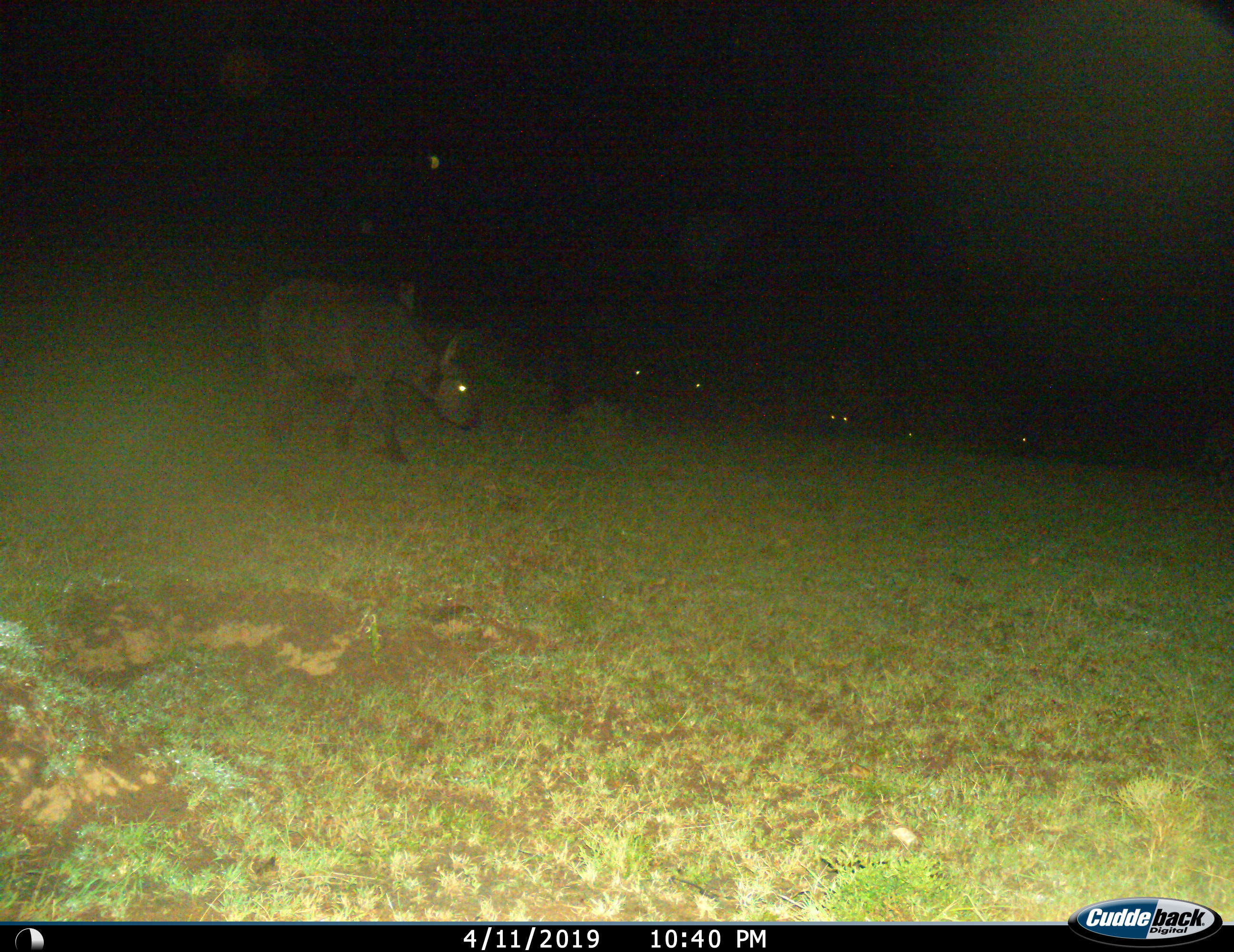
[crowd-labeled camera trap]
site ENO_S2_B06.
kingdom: Animalia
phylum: Chordata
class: Mammalia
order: Artiodactyla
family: Bovidae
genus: Syncerus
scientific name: Syncerus caffer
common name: african buffalo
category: buffalo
Buffalo (african buffalo) (Syncerus caffer), count 5. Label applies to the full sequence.